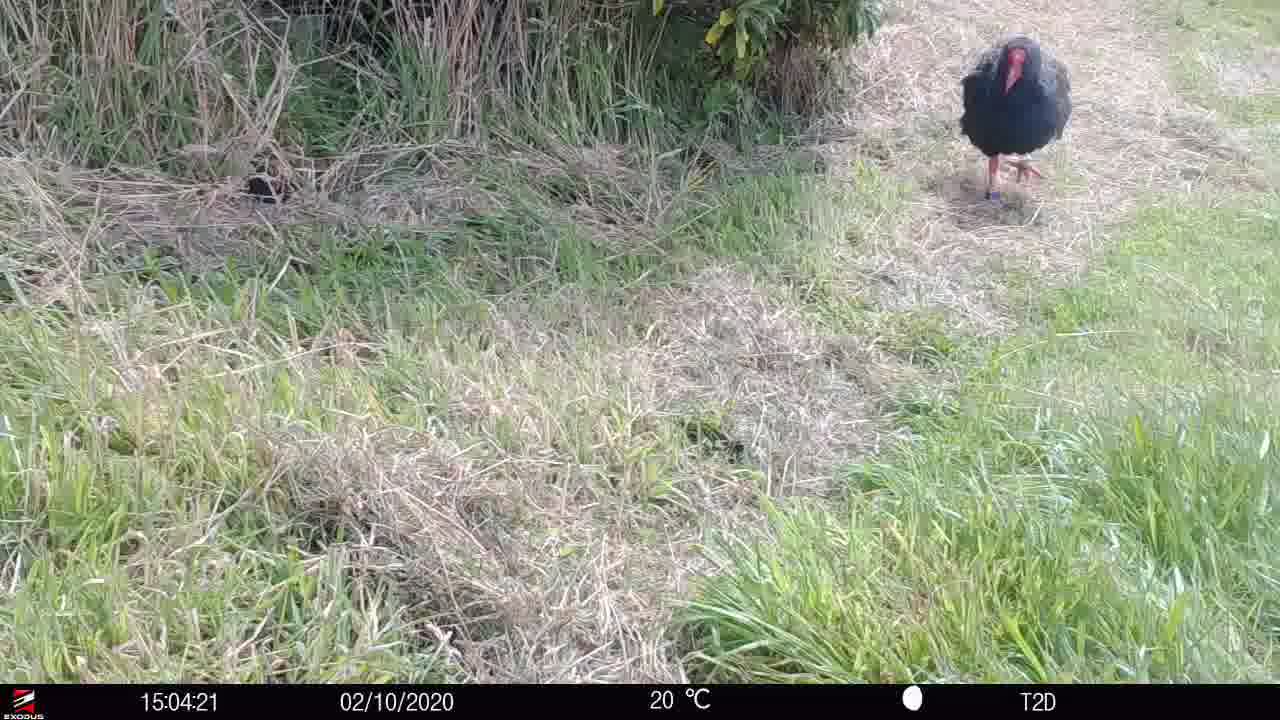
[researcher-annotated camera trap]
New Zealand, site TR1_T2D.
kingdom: Animalia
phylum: Chordata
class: Aves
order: Gruiformes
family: Rallidae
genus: Porphyrio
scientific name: Porphyrio mantelli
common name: takahe